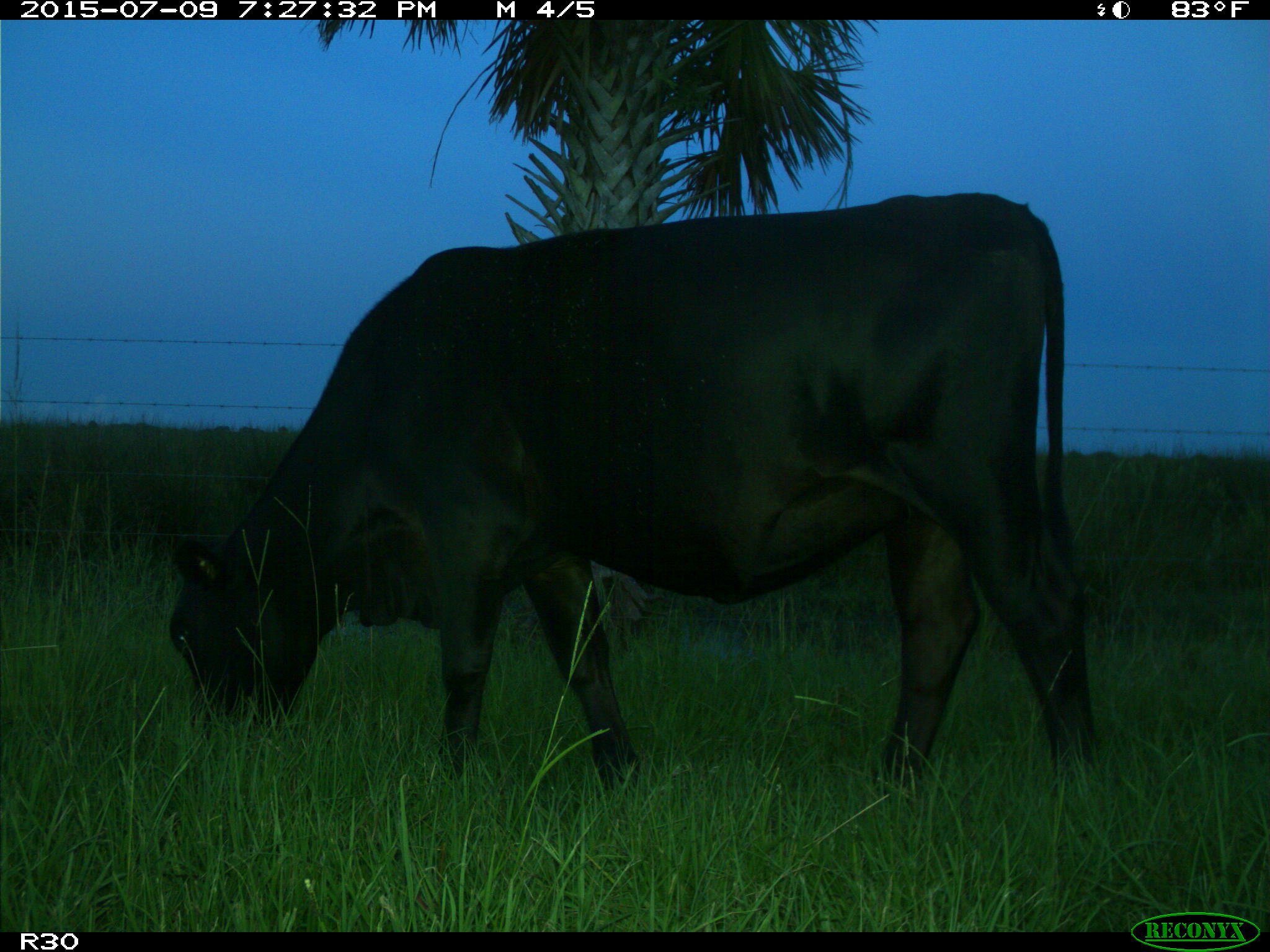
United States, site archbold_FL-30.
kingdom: Animalia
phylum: Chordata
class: Mammalia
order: Artiodactyla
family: Bovidae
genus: Bos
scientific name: Bos taurus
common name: domestic cow